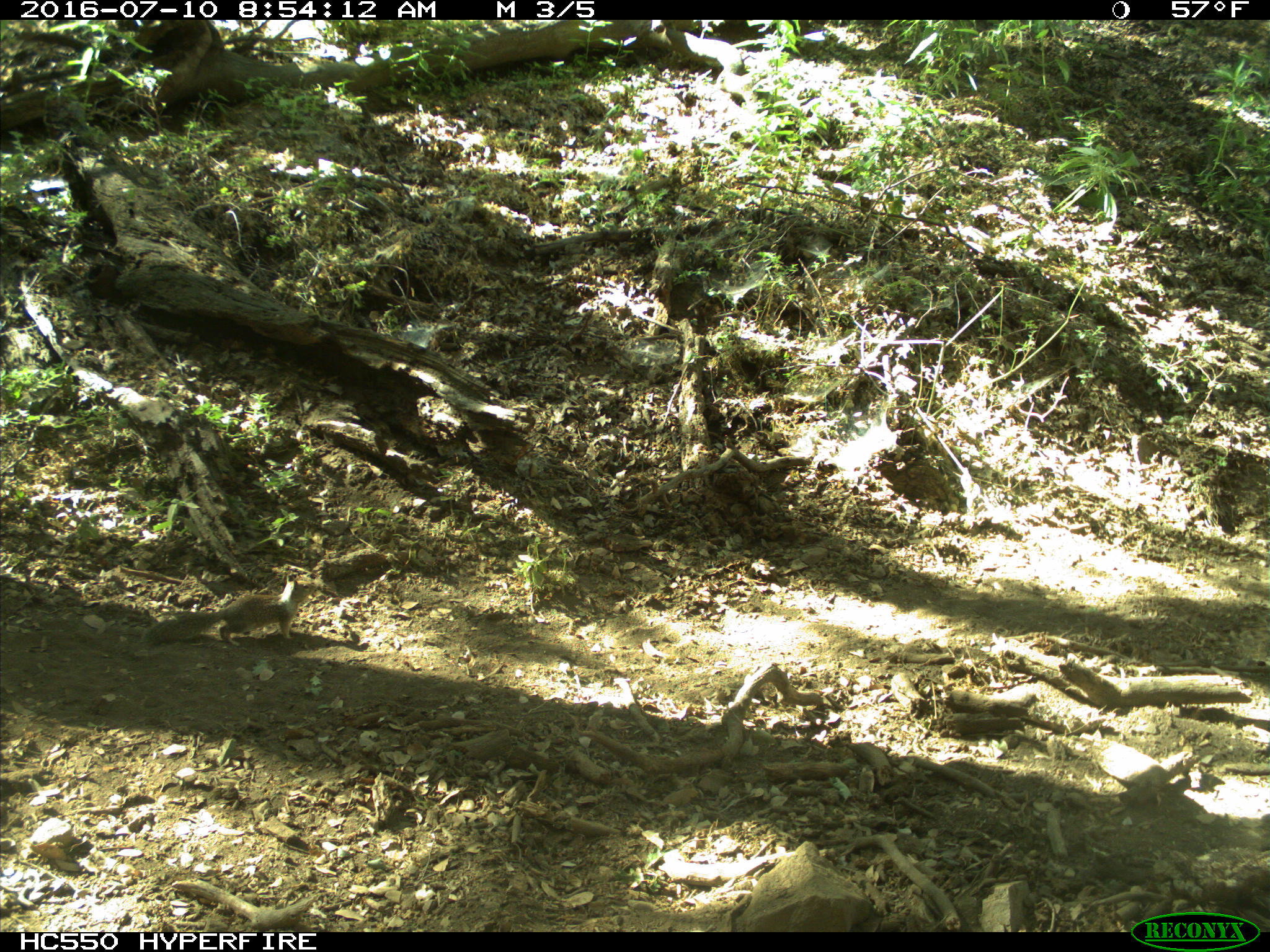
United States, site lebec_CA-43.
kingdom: Animalia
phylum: Chordata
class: Mammalia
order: Rodentia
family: Sciuridae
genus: Otospermophilus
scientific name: Otospermophilus beecheyi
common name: california ground squirrel